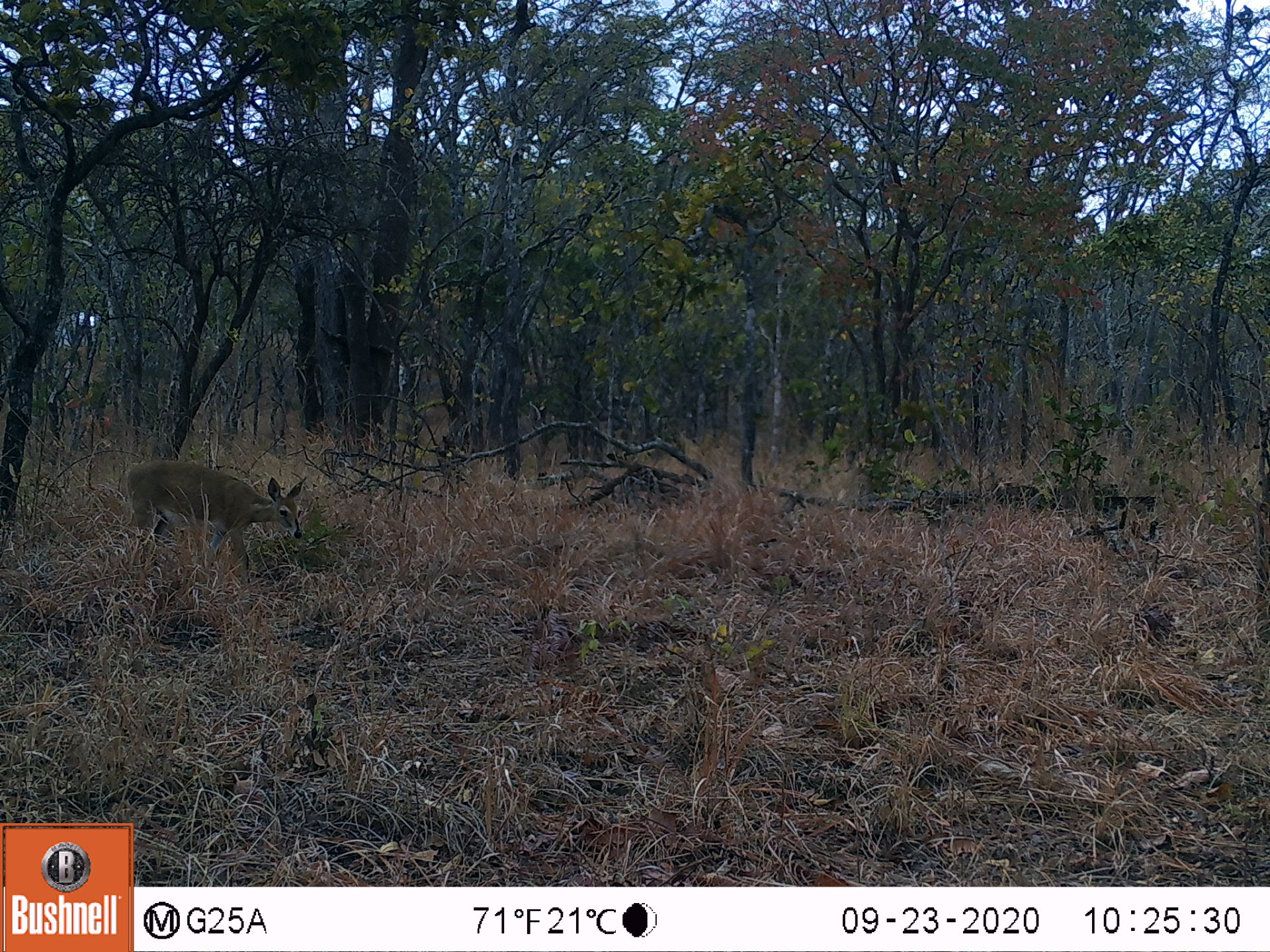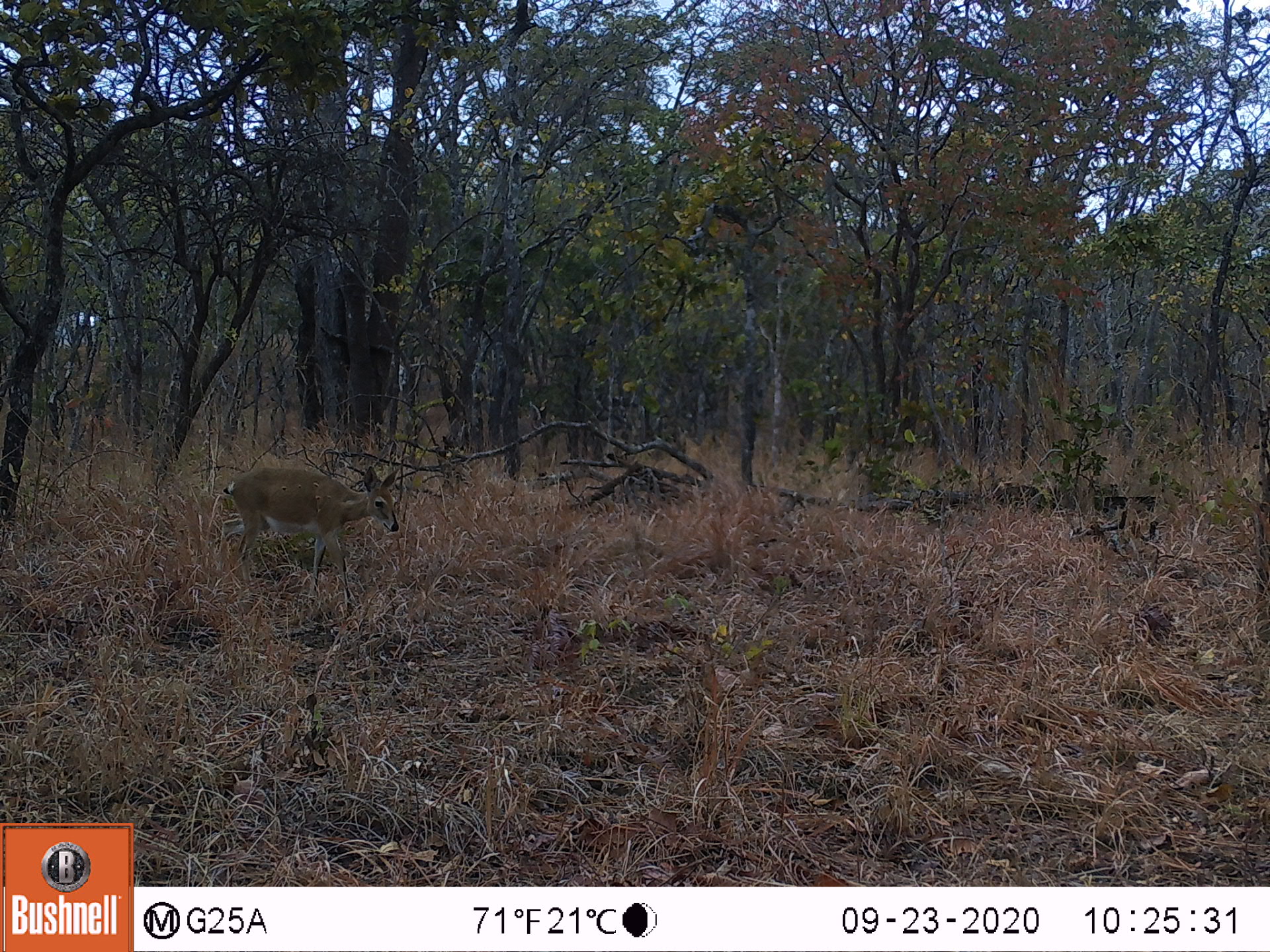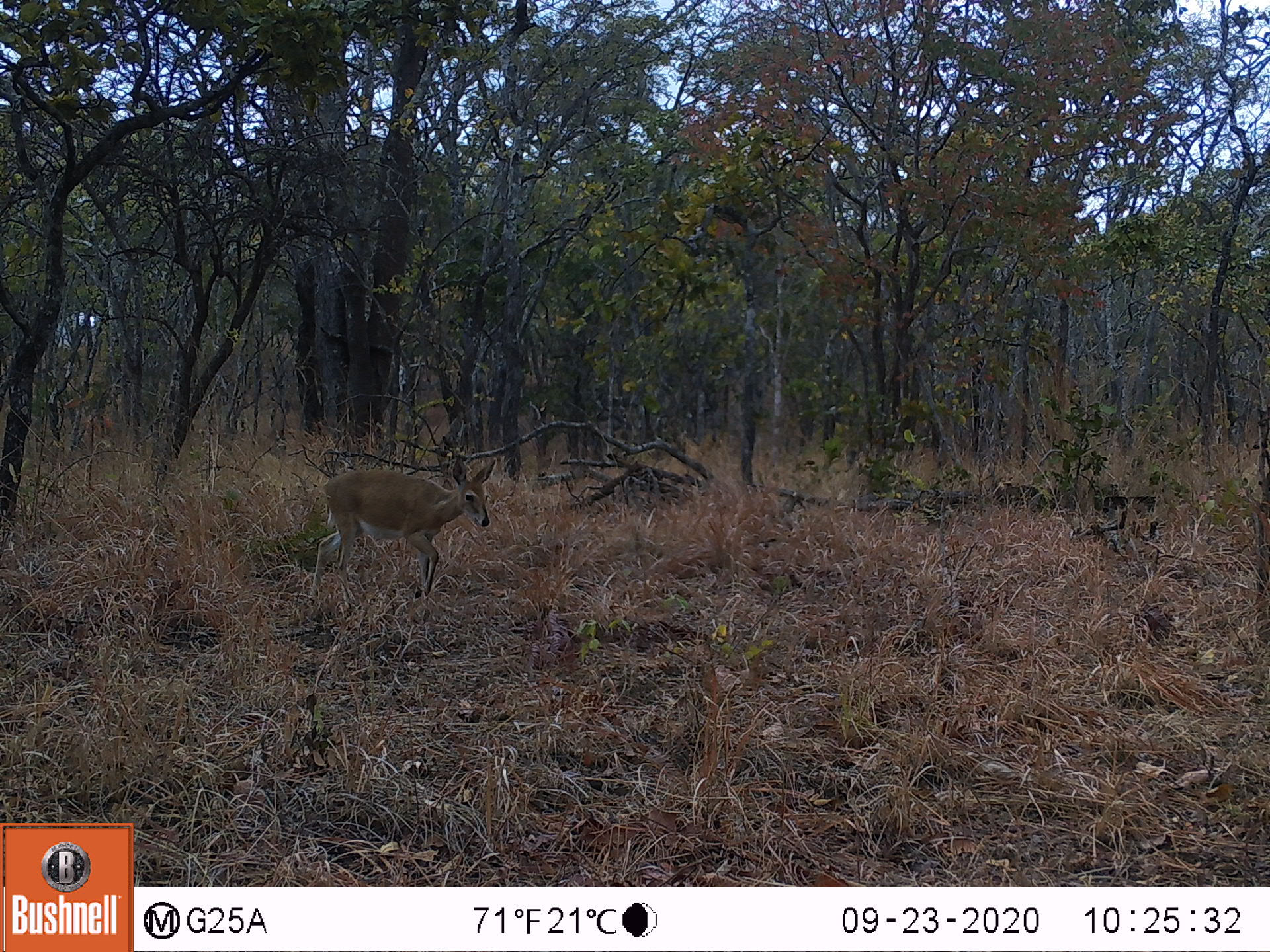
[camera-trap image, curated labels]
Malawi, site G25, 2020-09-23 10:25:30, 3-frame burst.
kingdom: Animalia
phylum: Chordata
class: Mammalia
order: Artiodactyla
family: Bovidae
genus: Sylvicapra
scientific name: Sylvicapra grimmia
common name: common duiker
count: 1